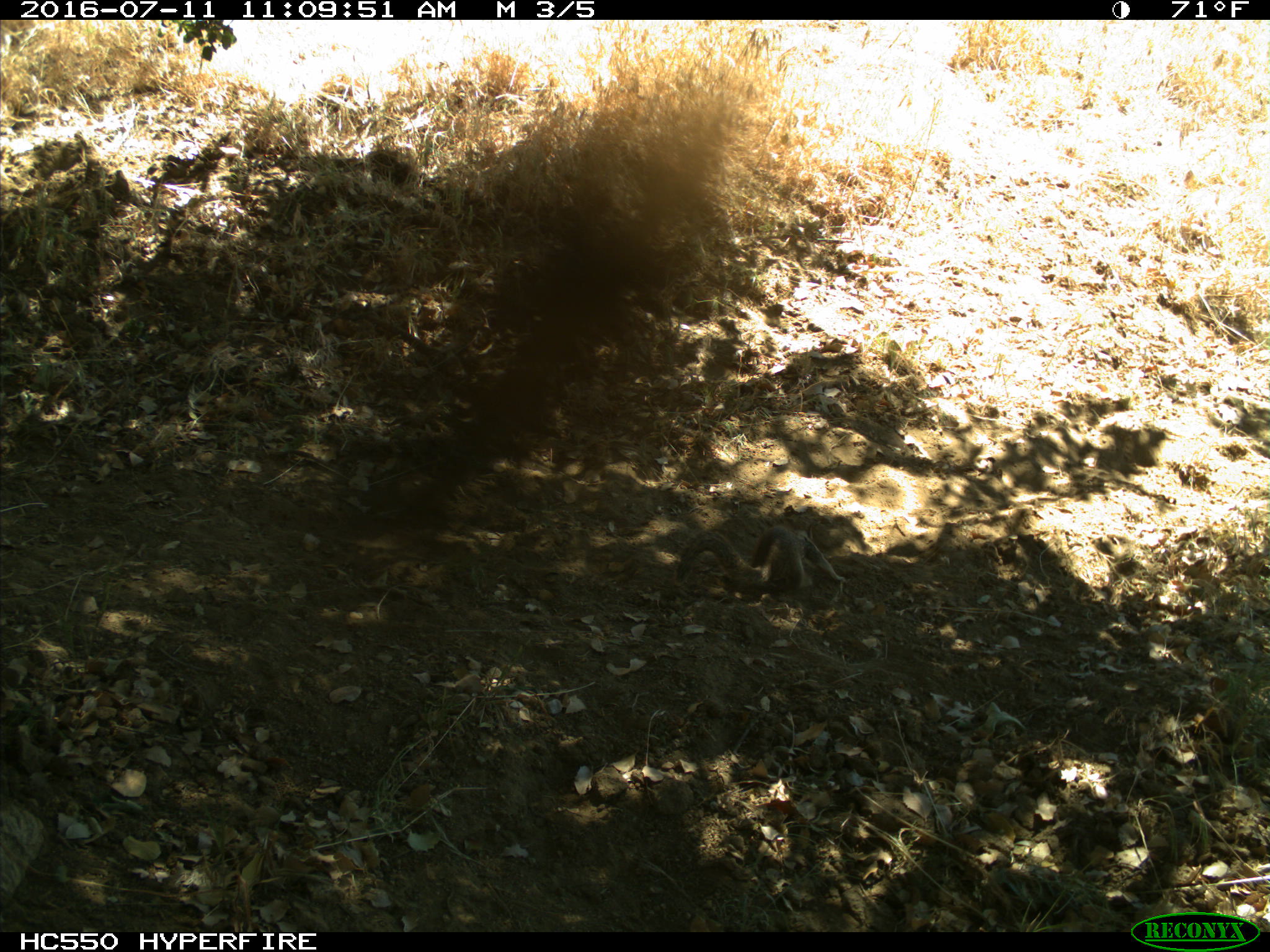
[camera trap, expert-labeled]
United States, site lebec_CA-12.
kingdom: Animalia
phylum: Chordata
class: Mammalia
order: Rodentia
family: Sciuridae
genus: Otospermophilus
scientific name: Otospermophilus beecheyi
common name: california ground squirrel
Otospermophilus beecheyi (california ground squirrel).